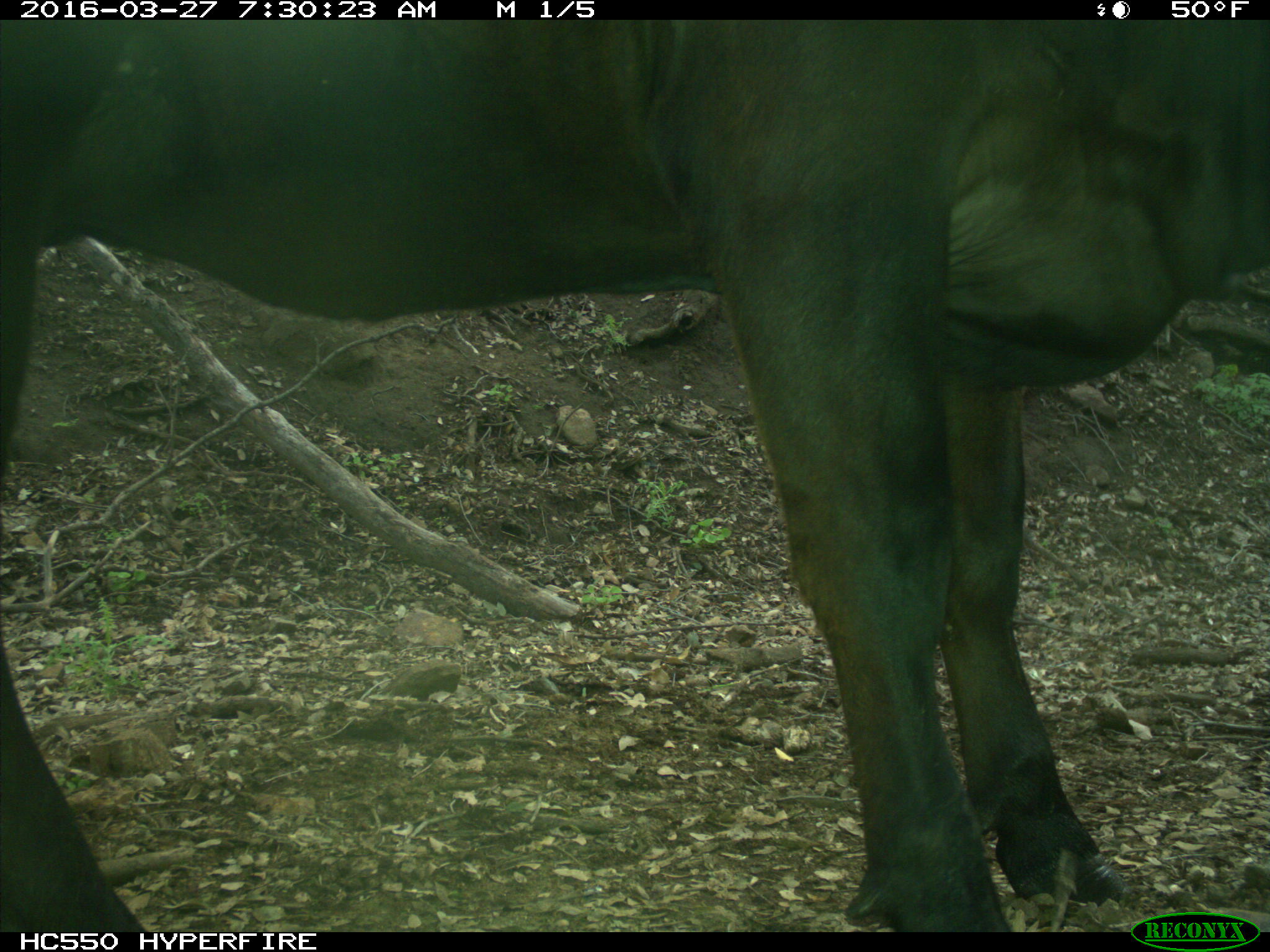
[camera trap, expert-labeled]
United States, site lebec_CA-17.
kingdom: Animalia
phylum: Chordata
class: Mammalia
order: Artiodactyla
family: Bovidae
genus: Bos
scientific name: Bos taurus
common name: domestic cow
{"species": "Bos taurus (domestic cow)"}